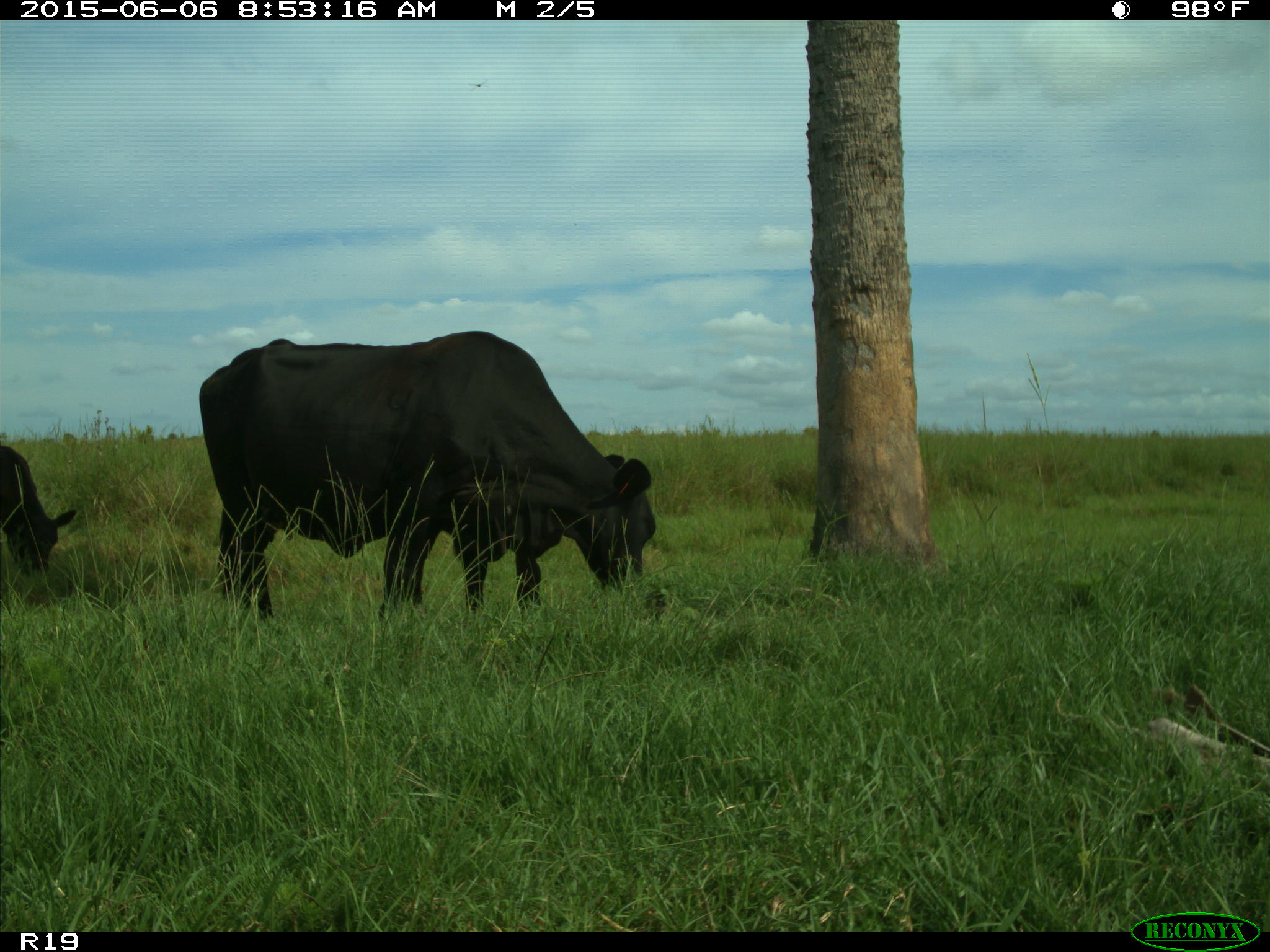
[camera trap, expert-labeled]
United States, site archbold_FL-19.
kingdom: Animalia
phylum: Chordata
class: Mammalia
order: Artiodactyla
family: Bovidae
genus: Bos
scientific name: Bos taurus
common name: domestic cow